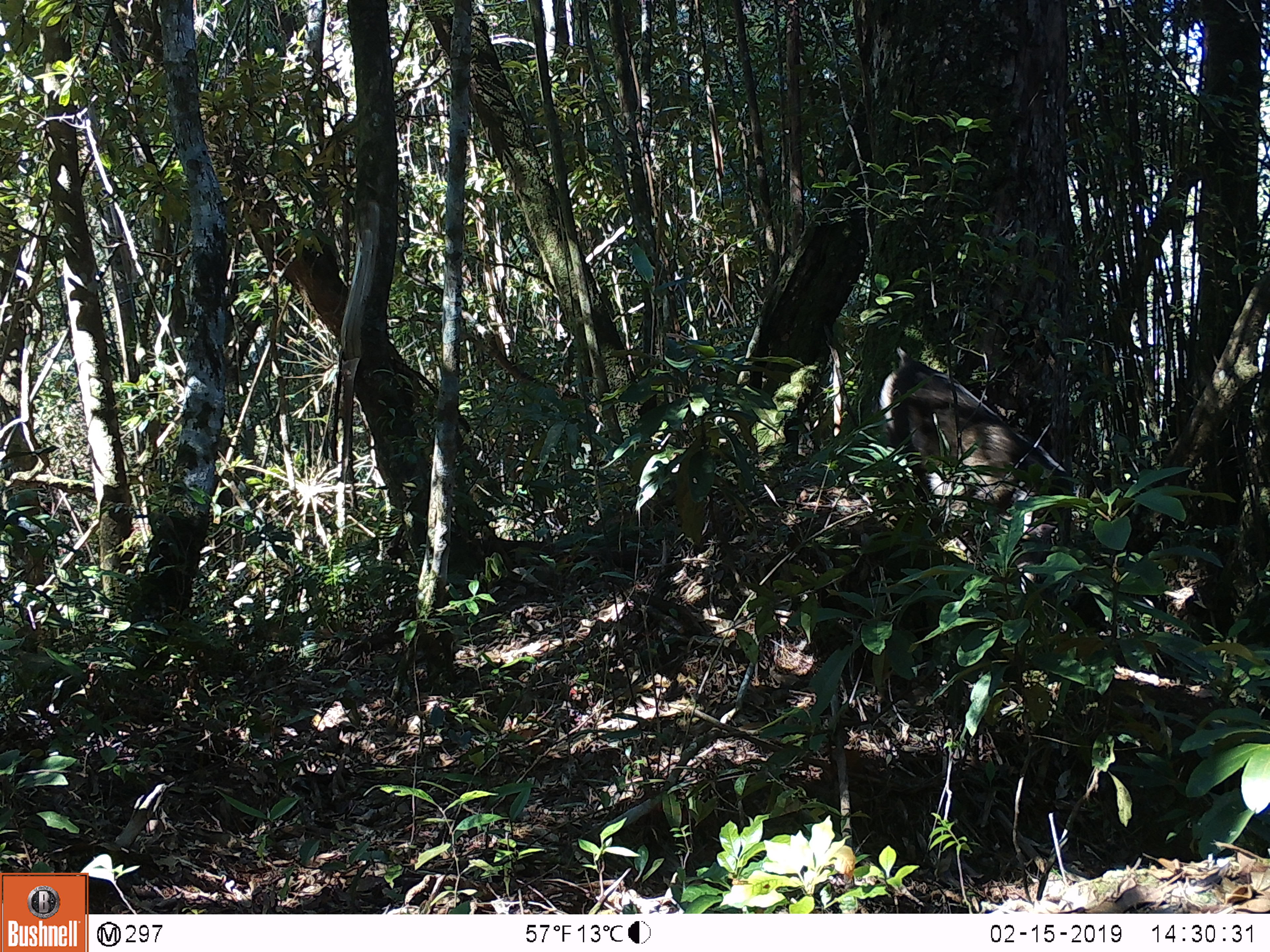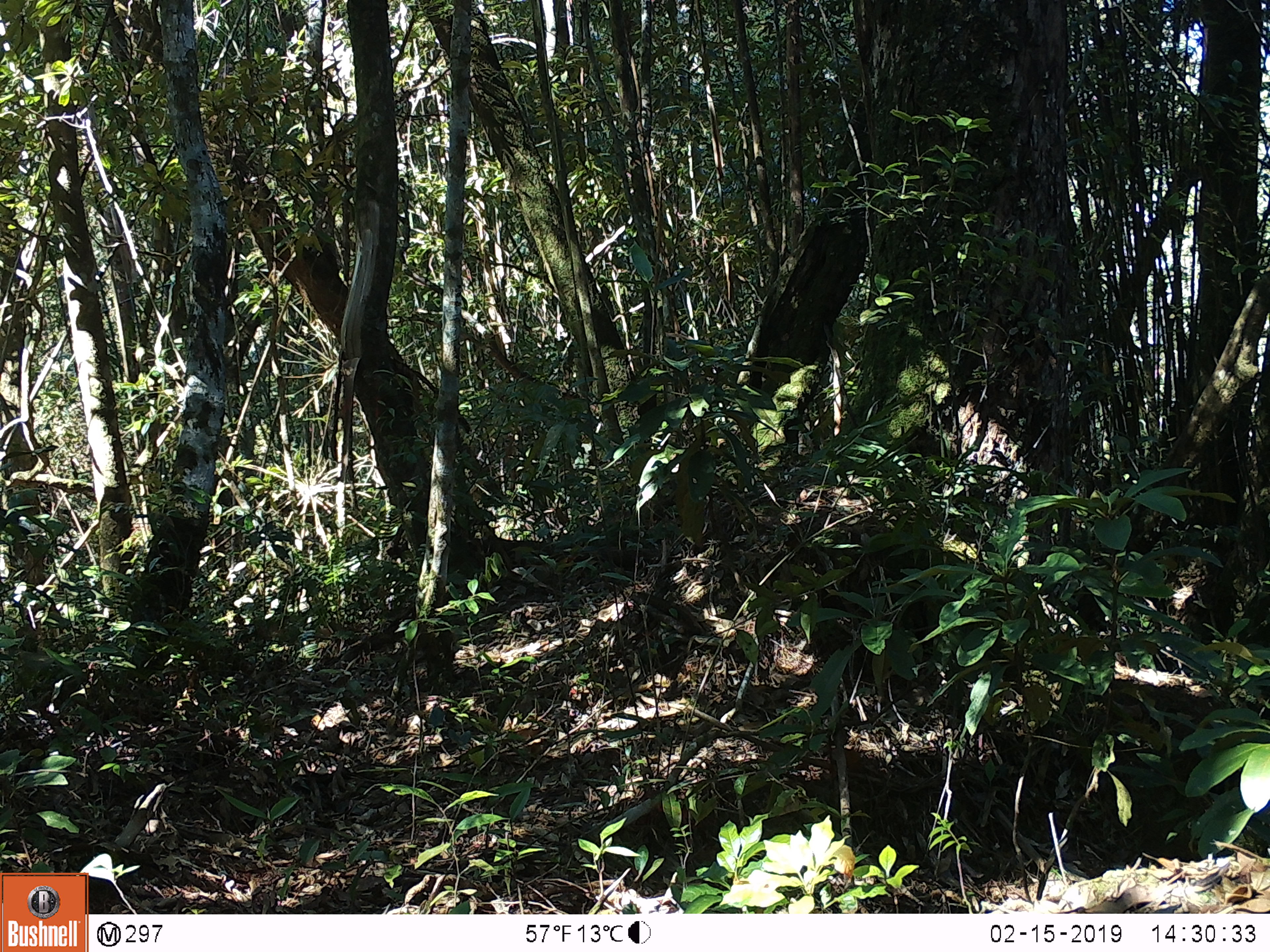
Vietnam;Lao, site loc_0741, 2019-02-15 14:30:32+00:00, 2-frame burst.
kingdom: Animalia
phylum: Chordata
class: Mammalia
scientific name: Mammalia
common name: mammal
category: unidentified mammal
Unidentified mammal (mammal) (Mammalia). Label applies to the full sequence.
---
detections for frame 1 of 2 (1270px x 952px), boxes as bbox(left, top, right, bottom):
unidentified mammal: bbox(878, 345, 1107, 632)